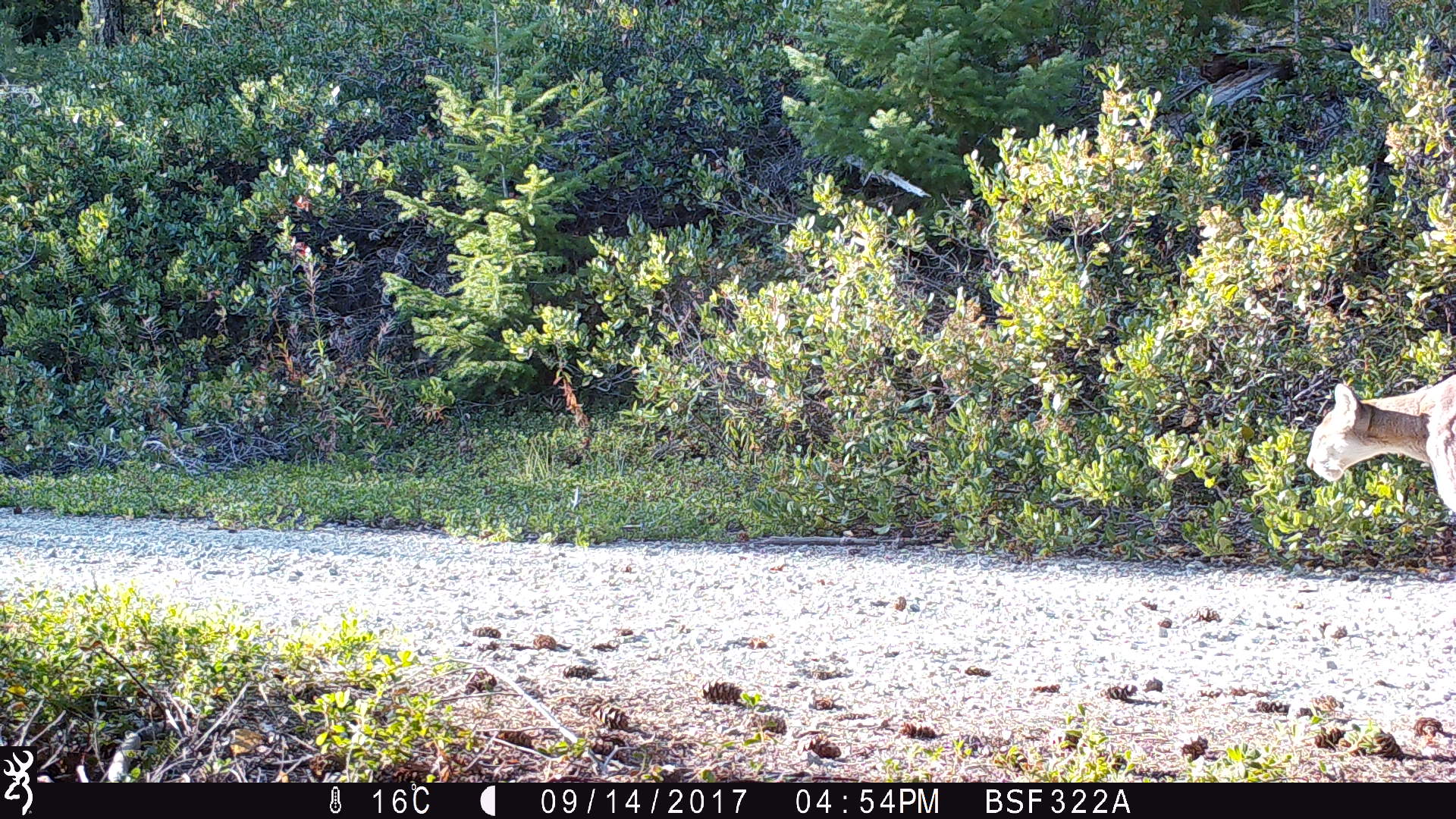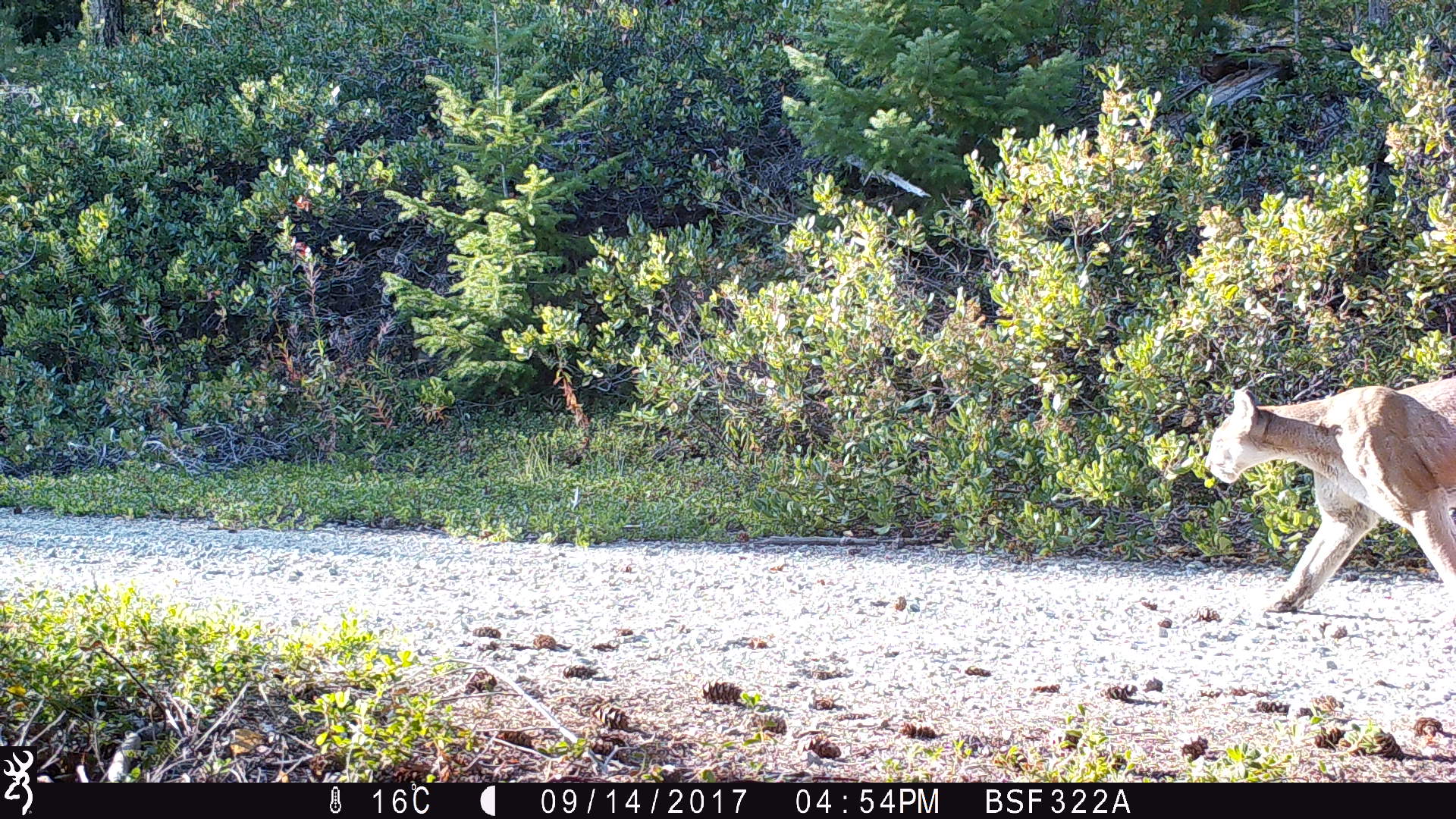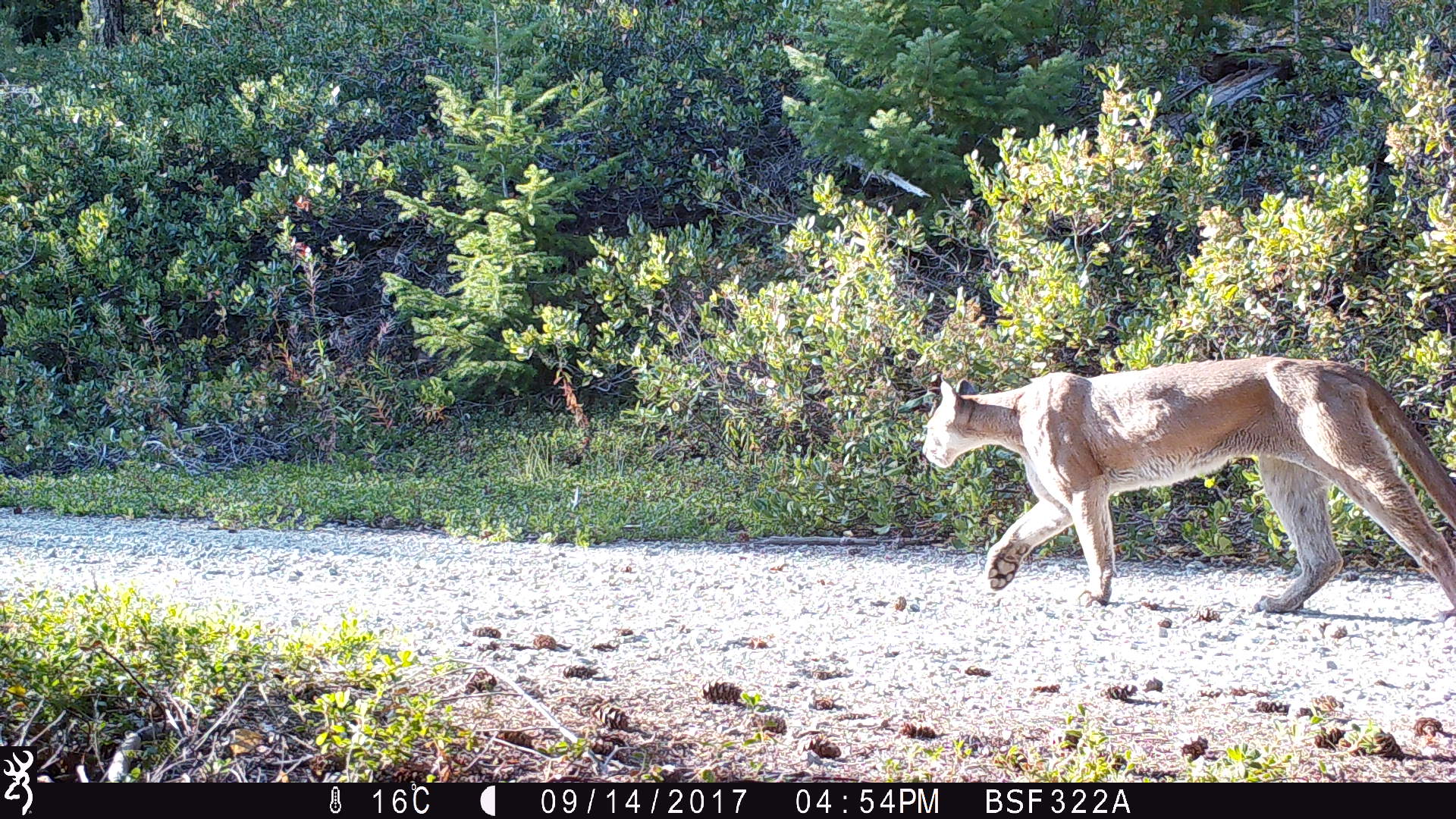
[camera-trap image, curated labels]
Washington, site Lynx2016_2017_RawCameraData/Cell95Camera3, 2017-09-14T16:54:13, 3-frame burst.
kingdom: Animalia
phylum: Chordata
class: Mammalia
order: Carnivora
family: Felidae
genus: Puma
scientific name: Puma concolor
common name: mountain lion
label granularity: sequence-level